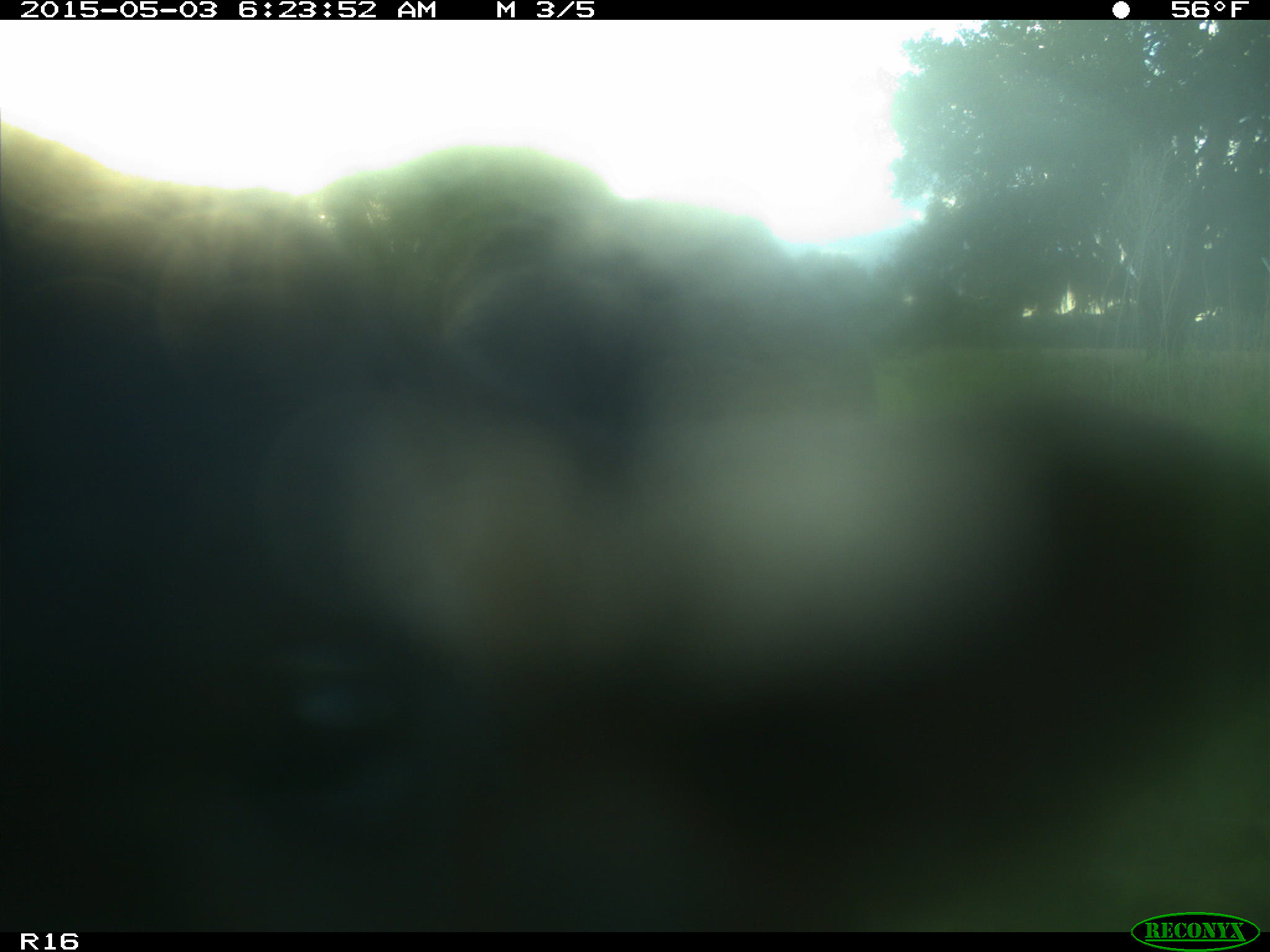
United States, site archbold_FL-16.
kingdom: Animalia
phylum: Chordata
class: Mammalia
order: Artiodactyla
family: Bovidae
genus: Bos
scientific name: Bos taurus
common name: domestic cow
Bos taurus (domestic cow).